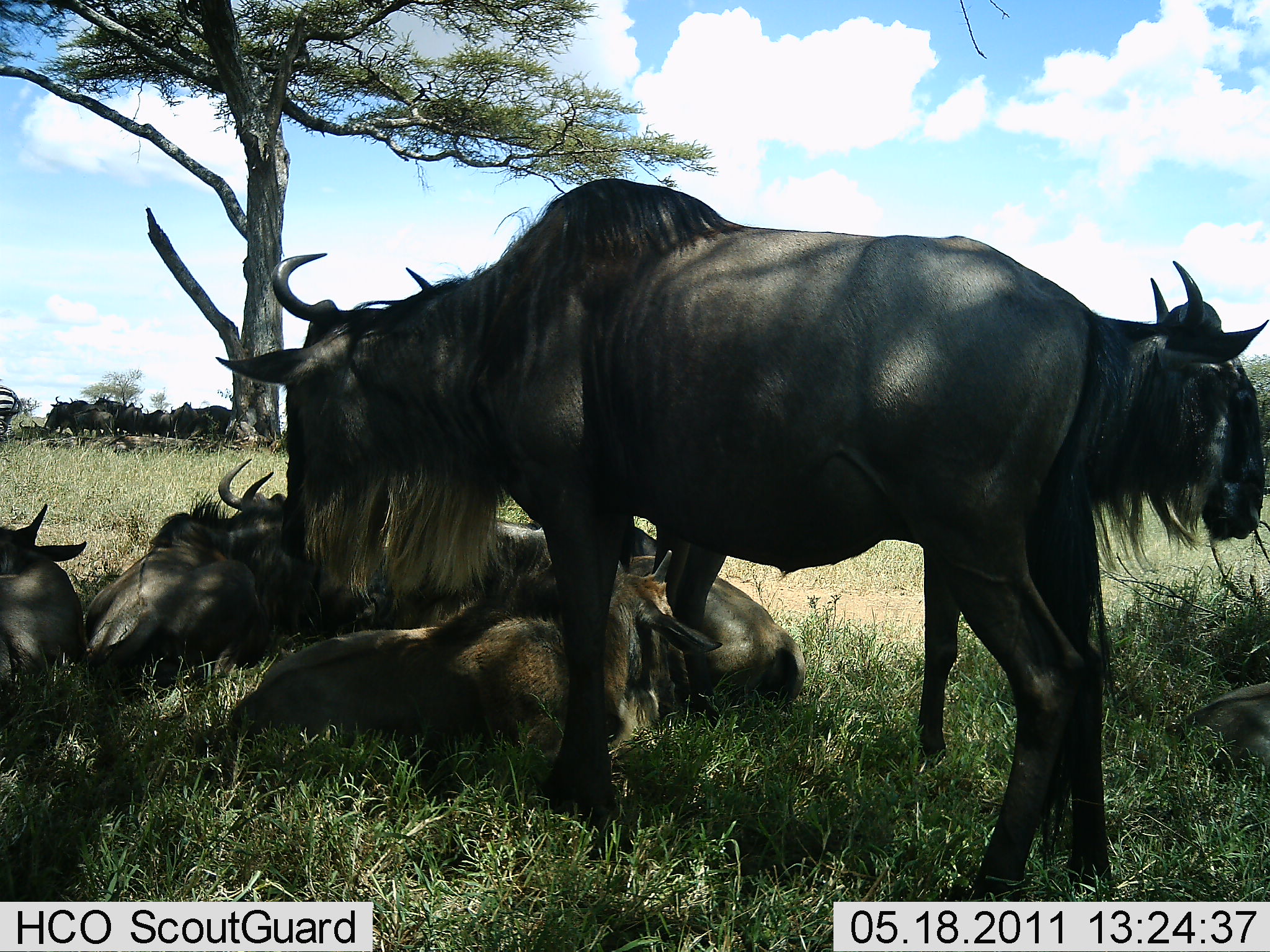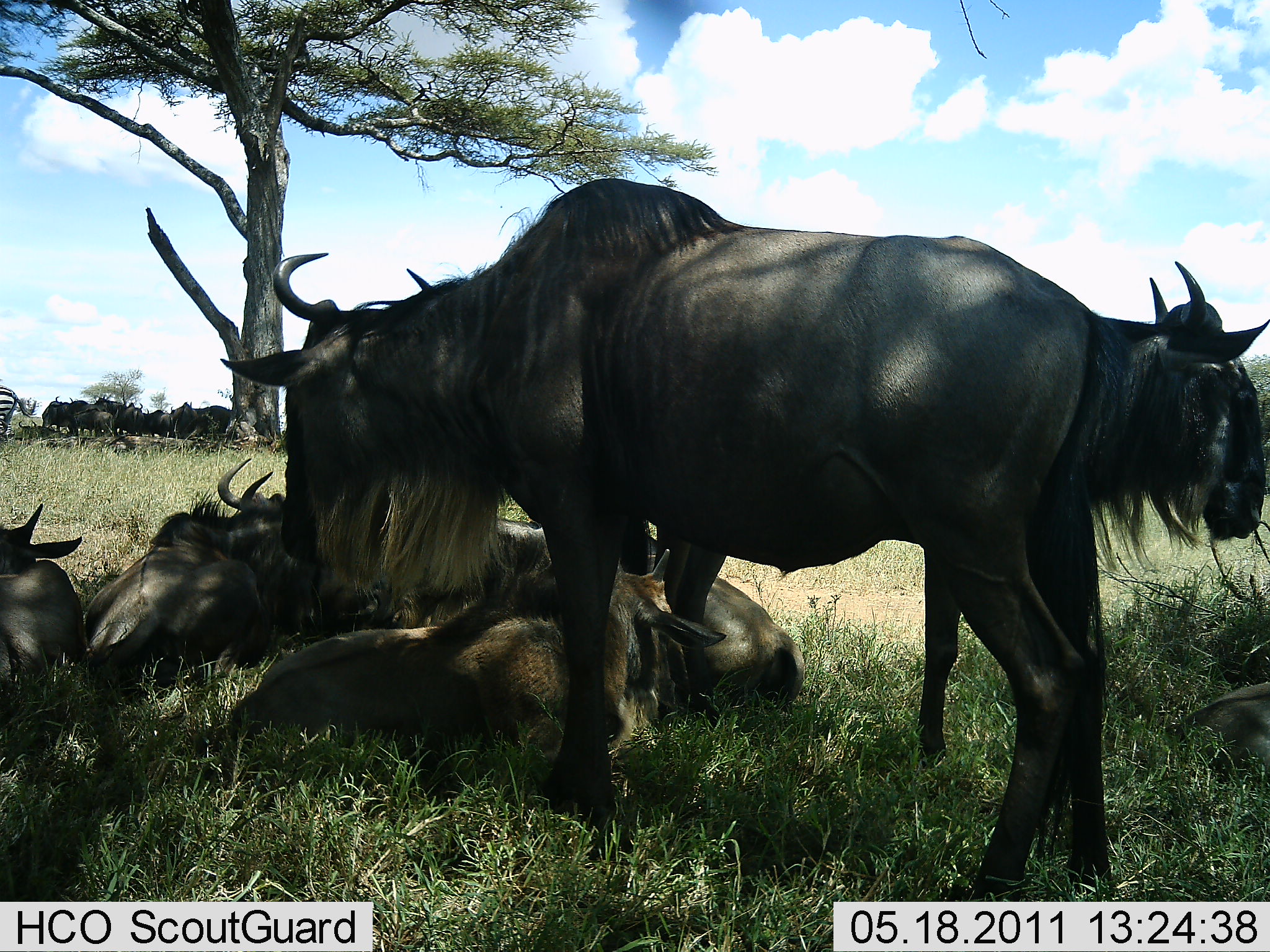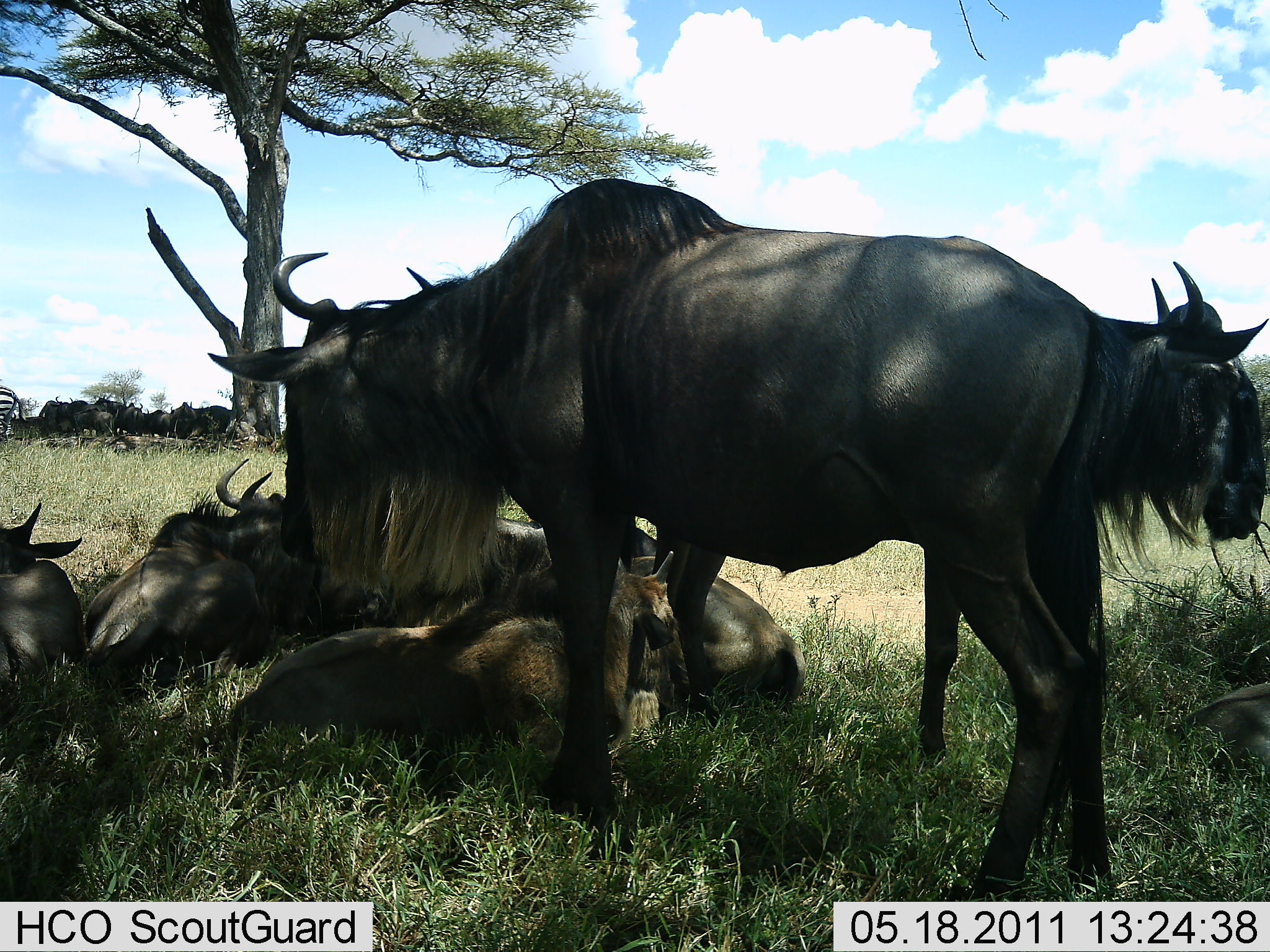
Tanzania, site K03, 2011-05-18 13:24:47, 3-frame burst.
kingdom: Animalia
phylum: Chordata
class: Mammalia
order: Artiodactyla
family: Bovidae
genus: Connochaetes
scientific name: Connochaetes taurinus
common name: blue wildebeest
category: wildebeest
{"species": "wildebeest (blue wildebeest) (Connochaetes taurinus)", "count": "11-50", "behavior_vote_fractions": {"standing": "64%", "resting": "93%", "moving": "0%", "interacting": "14%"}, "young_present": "36%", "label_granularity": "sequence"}